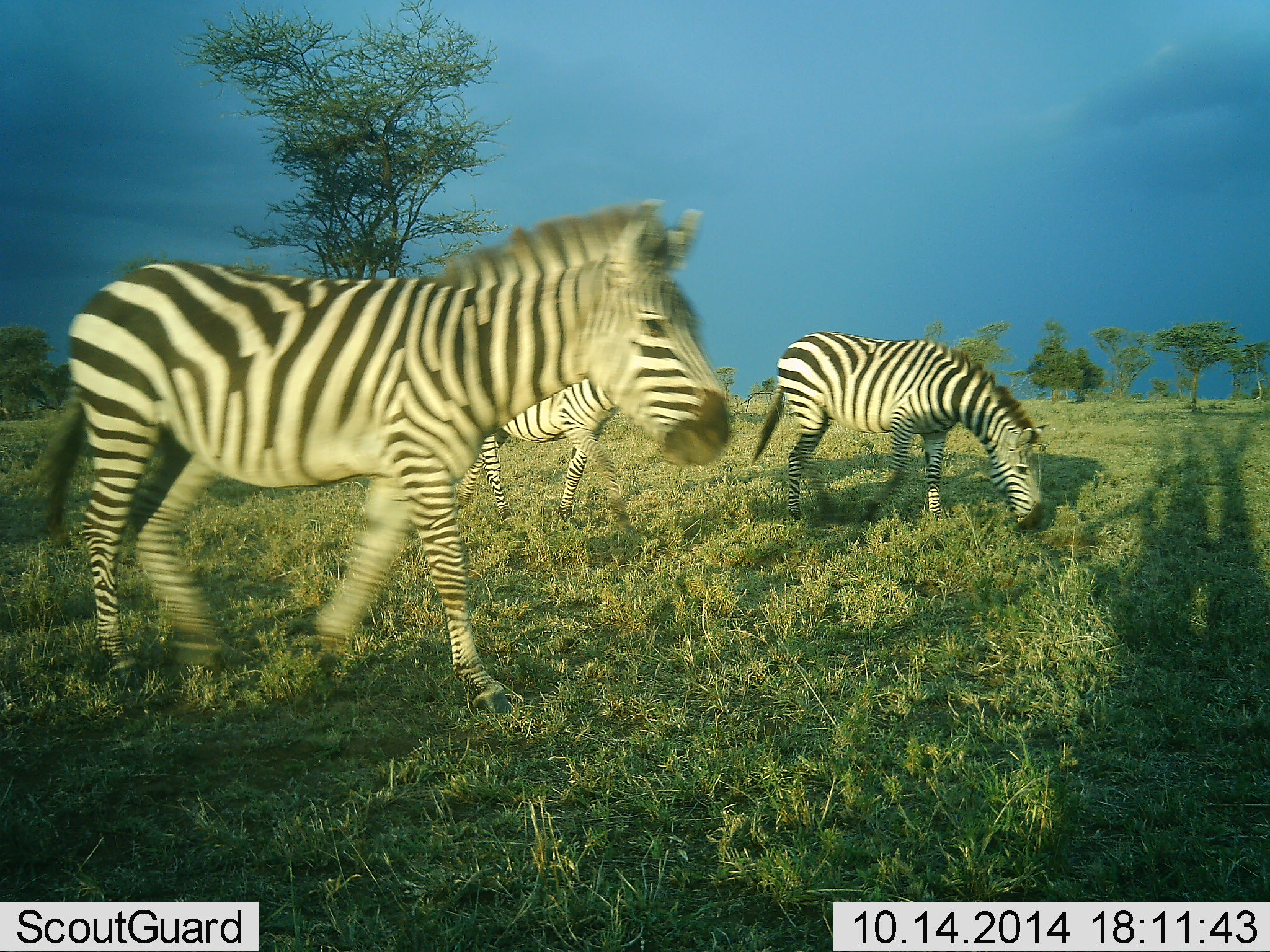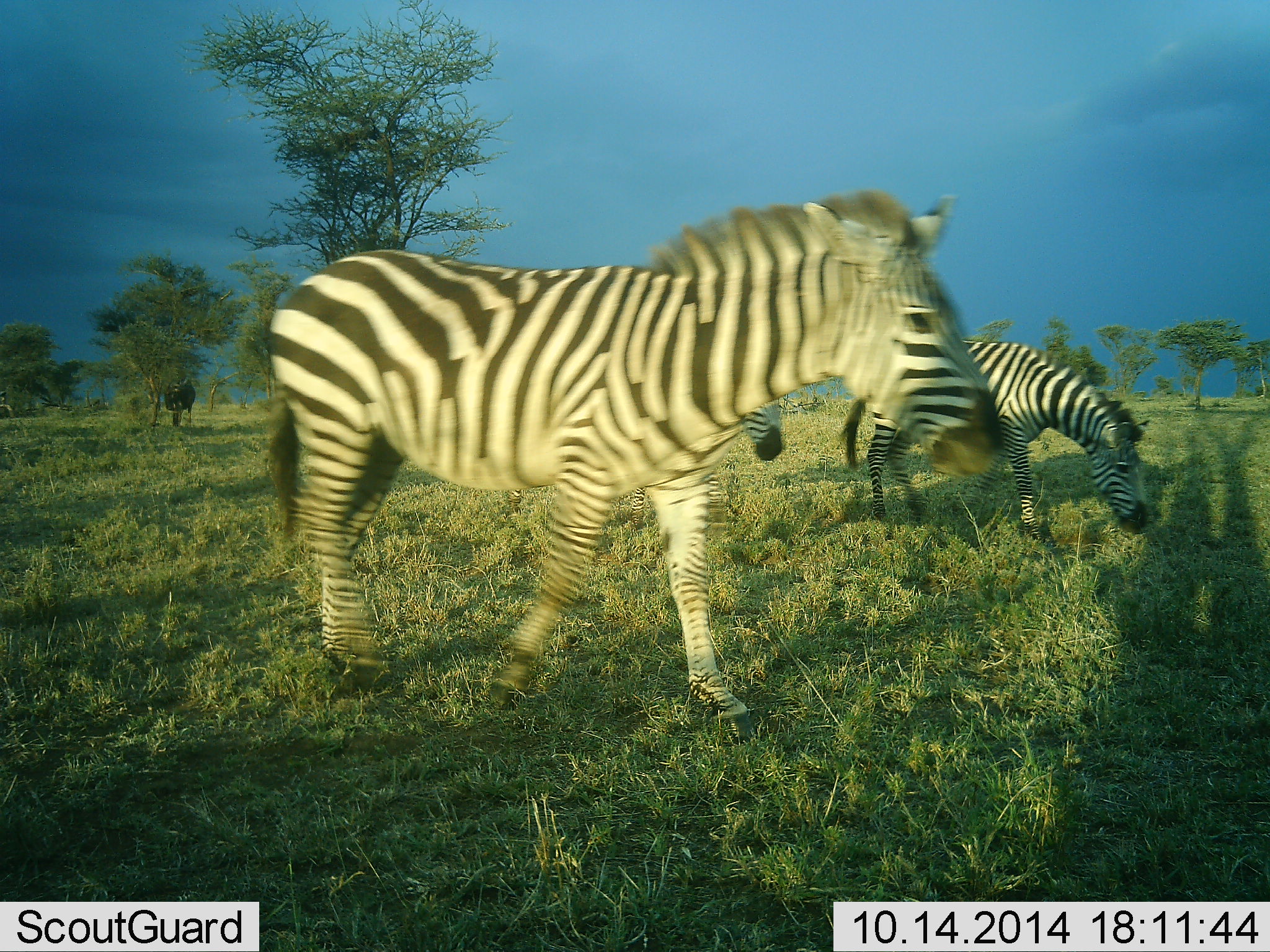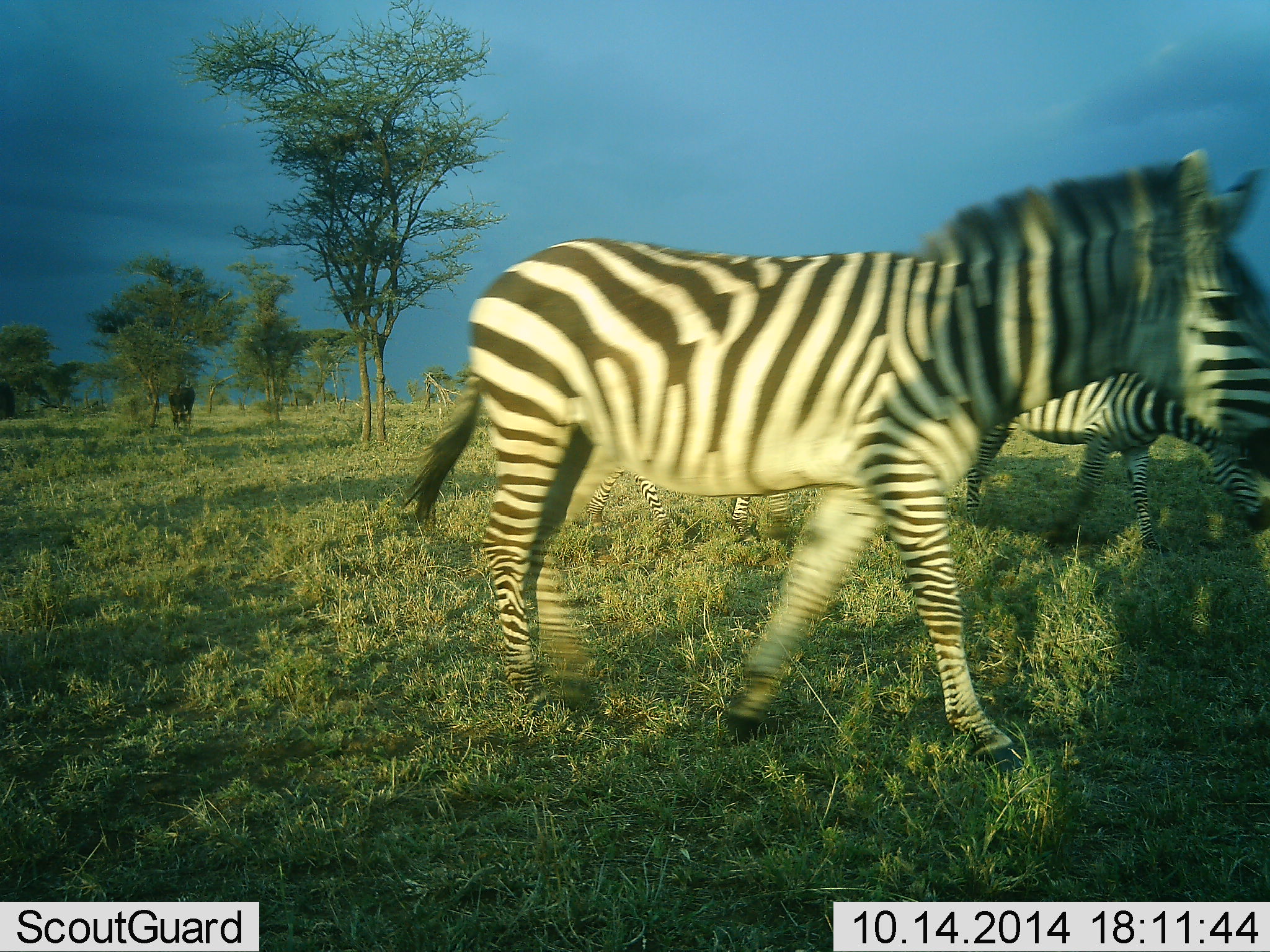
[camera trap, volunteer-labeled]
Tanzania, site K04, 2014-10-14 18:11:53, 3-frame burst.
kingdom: Animalia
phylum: Chordata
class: Mammalia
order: Perissodactyla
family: Equidae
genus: Equus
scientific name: Equus quagga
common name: plains zebra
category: zebra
Zebra (plains zebra) (Equus quagga), count 3. Behavior (volunteer vote fractions): standing 0%, resting 0%, moving 92%, interacting 8%. Young present (vote fraction): 0%. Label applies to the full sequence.